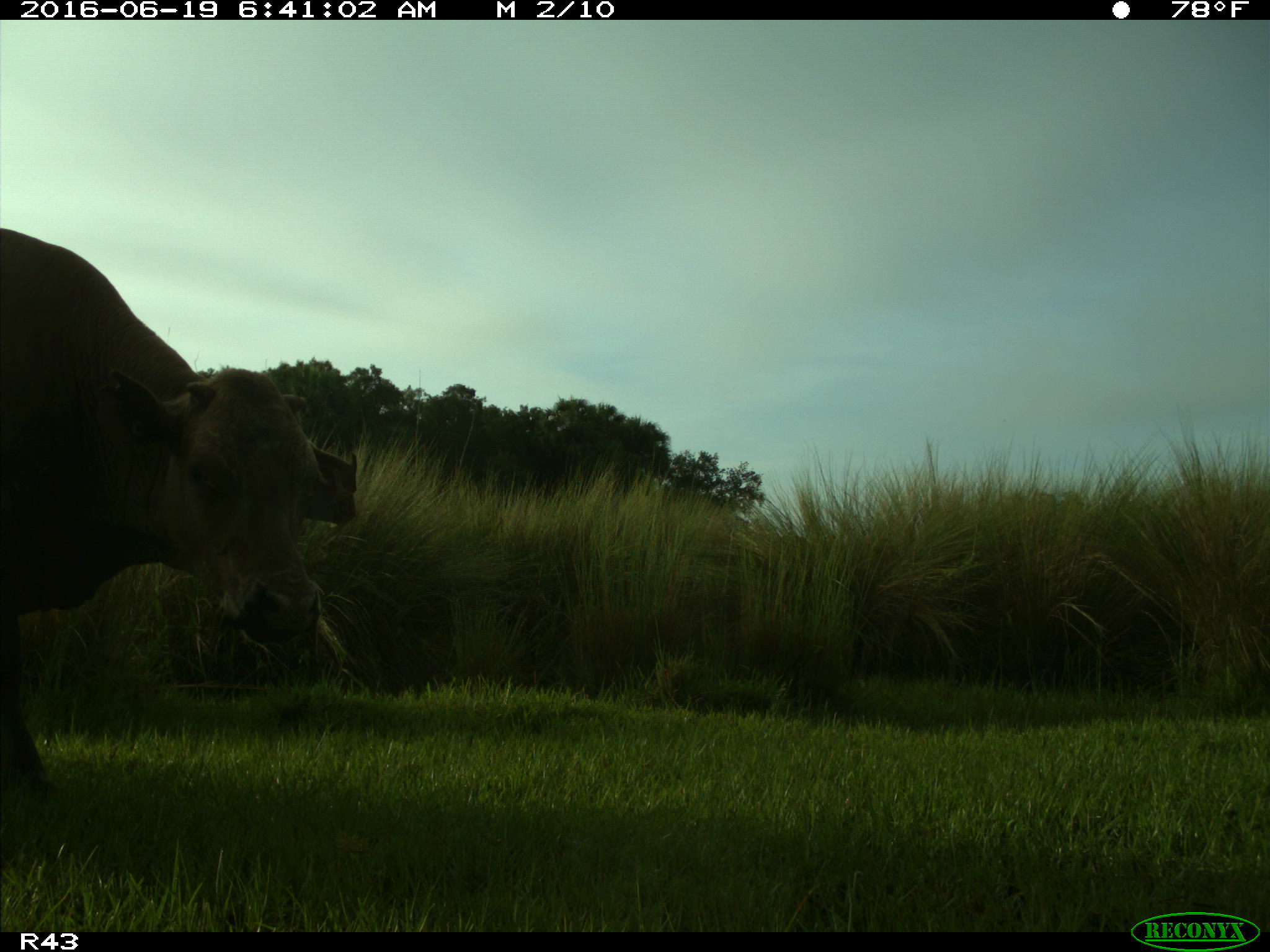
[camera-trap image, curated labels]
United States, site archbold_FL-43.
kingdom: Animalia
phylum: Chordata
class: Mammalia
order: Artiodactyla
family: Bovidae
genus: Bos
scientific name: Bos taurus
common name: domestic cow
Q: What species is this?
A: Bos taurus (domestic cow).